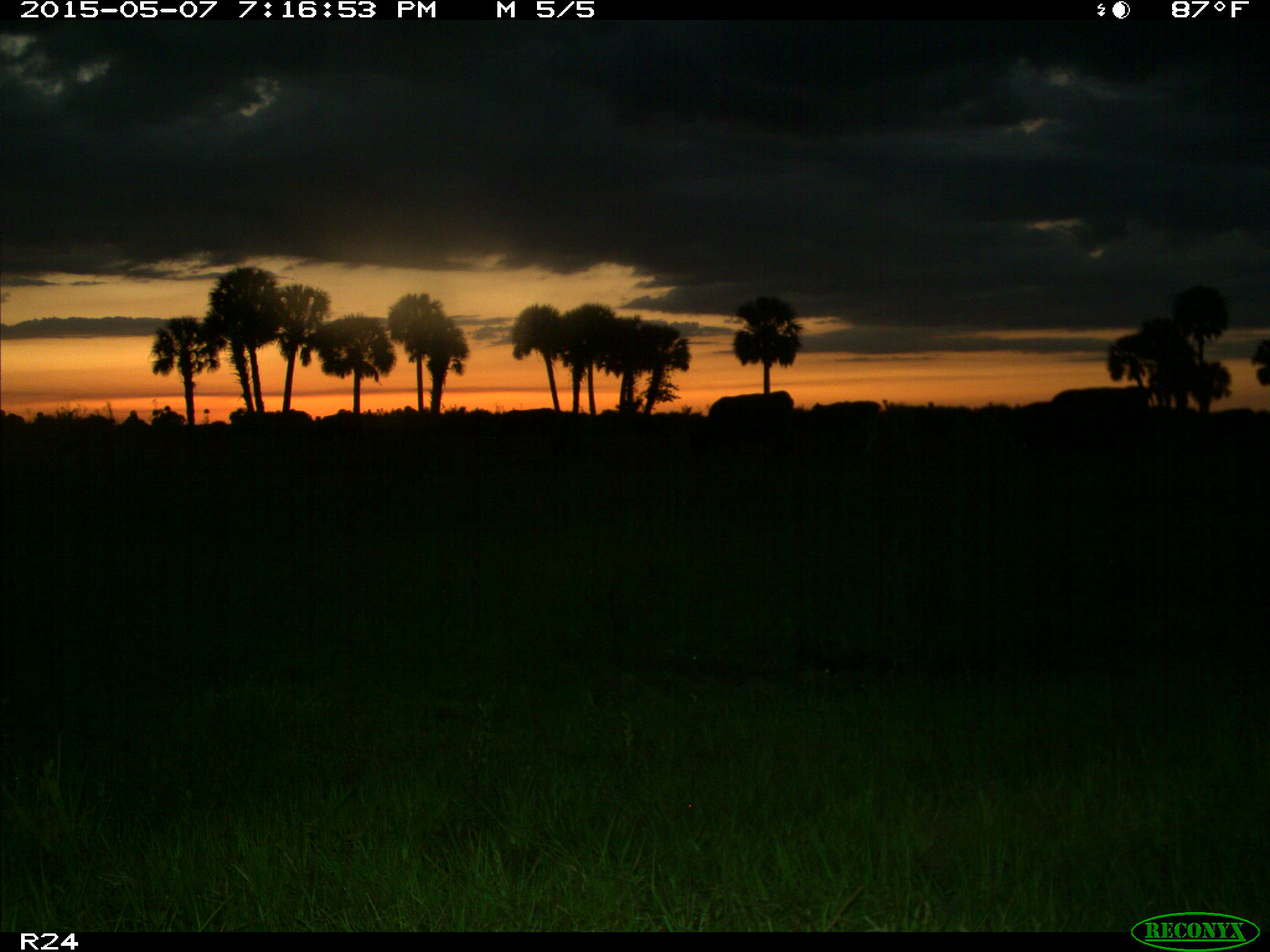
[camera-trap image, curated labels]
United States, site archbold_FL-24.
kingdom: Animalia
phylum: Chordata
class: Mammalia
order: Artiodactyla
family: Bovidae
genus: Bos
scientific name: Bos taurus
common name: domestic cow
Bos taurus (domestic cow).